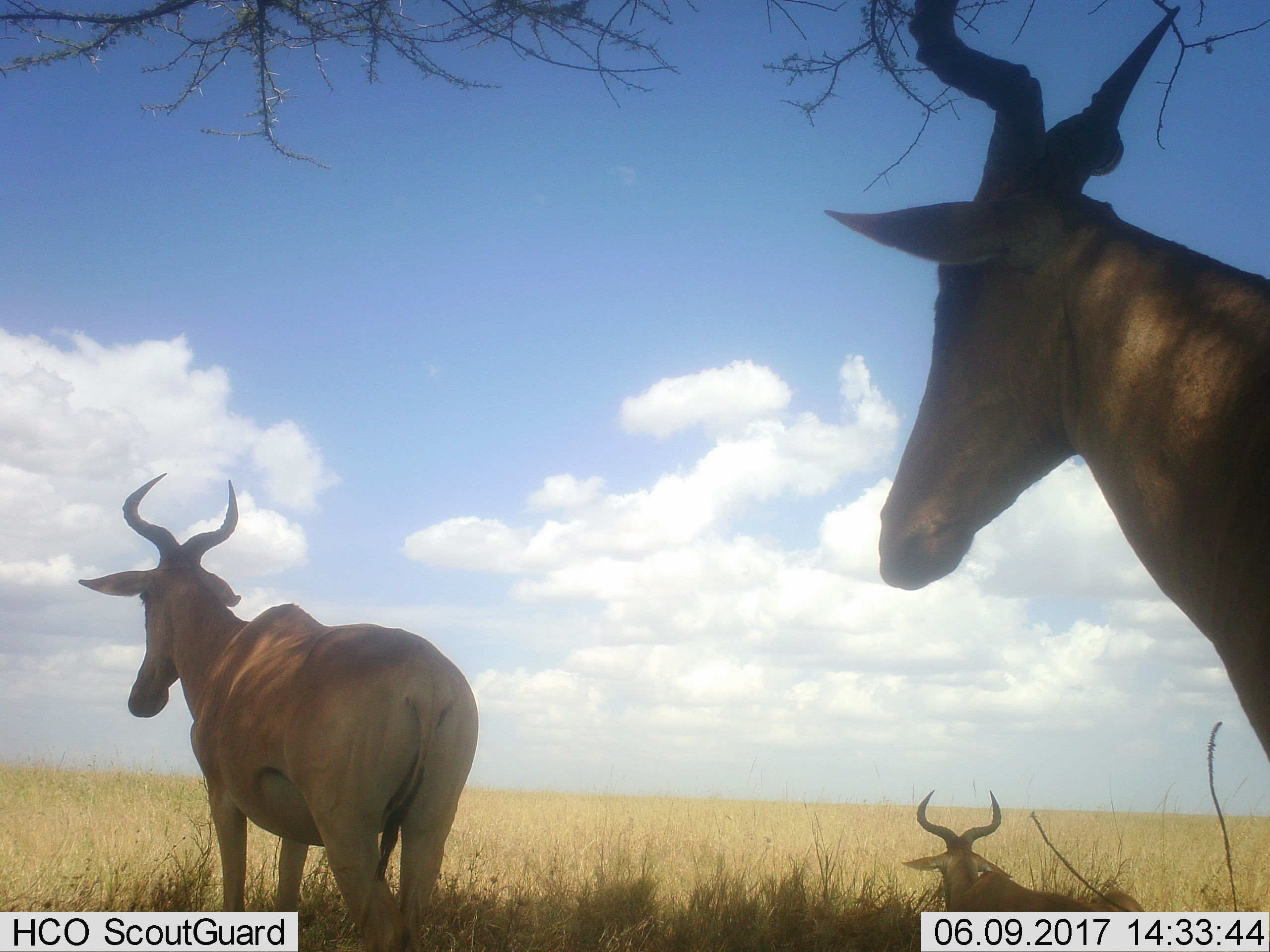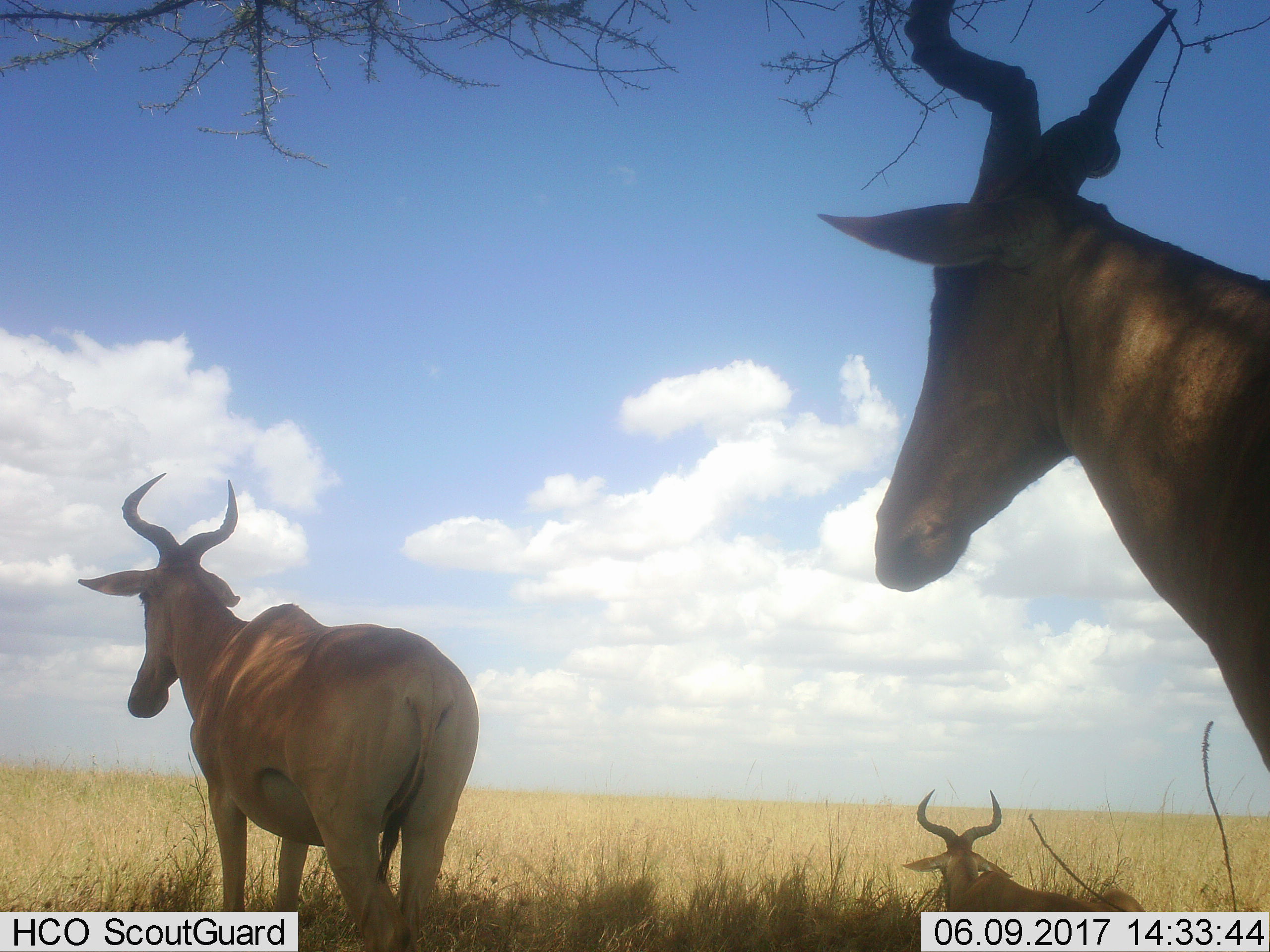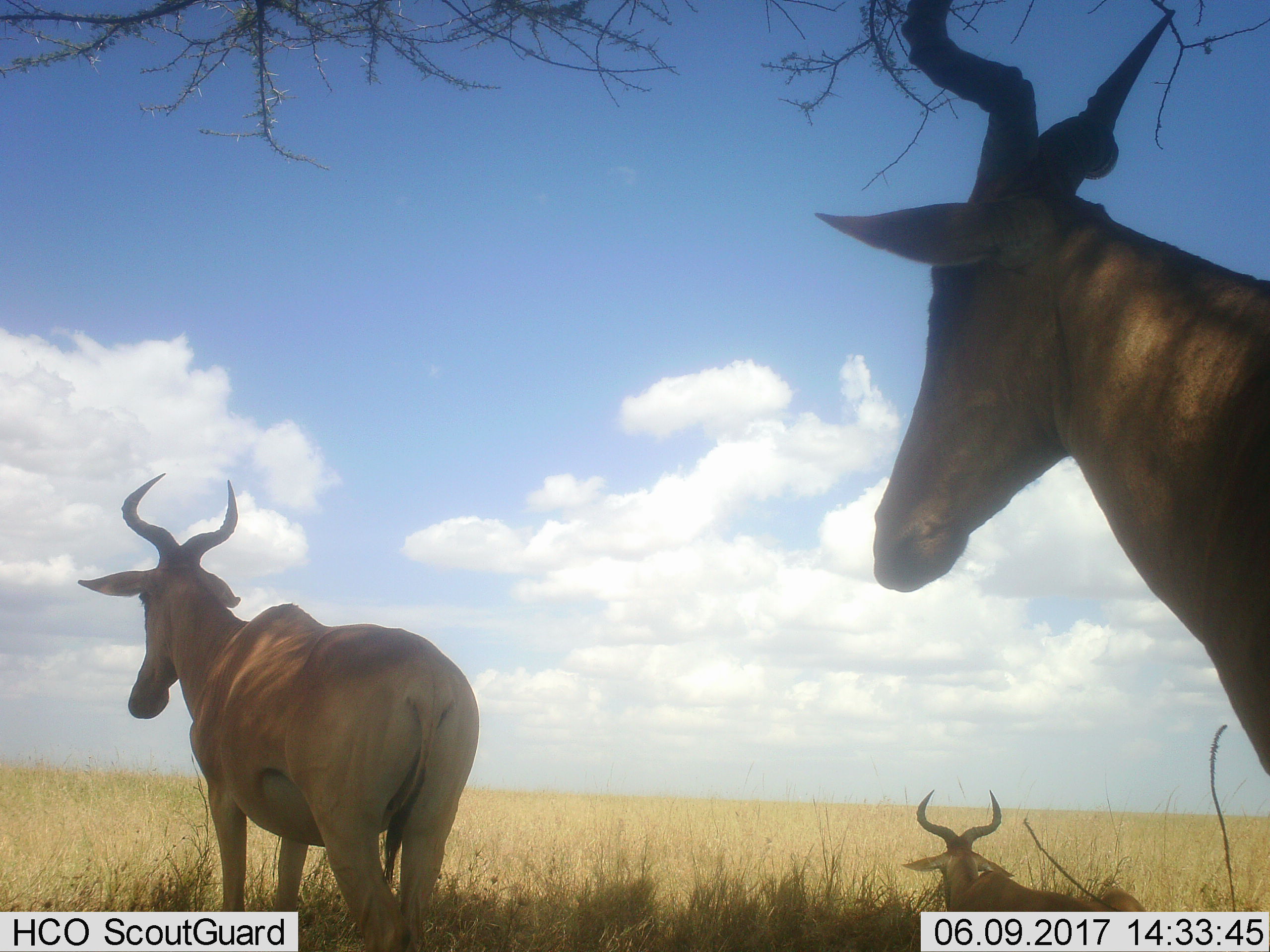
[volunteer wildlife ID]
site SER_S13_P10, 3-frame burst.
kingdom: Animalia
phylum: Chordata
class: Mammalia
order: Artiodactyla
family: Bovidae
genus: Alcelaphus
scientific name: Alcelaphus buselaphus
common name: hartebeest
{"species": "hartebeest (Alcelaphus buselaphus)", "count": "3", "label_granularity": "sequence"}